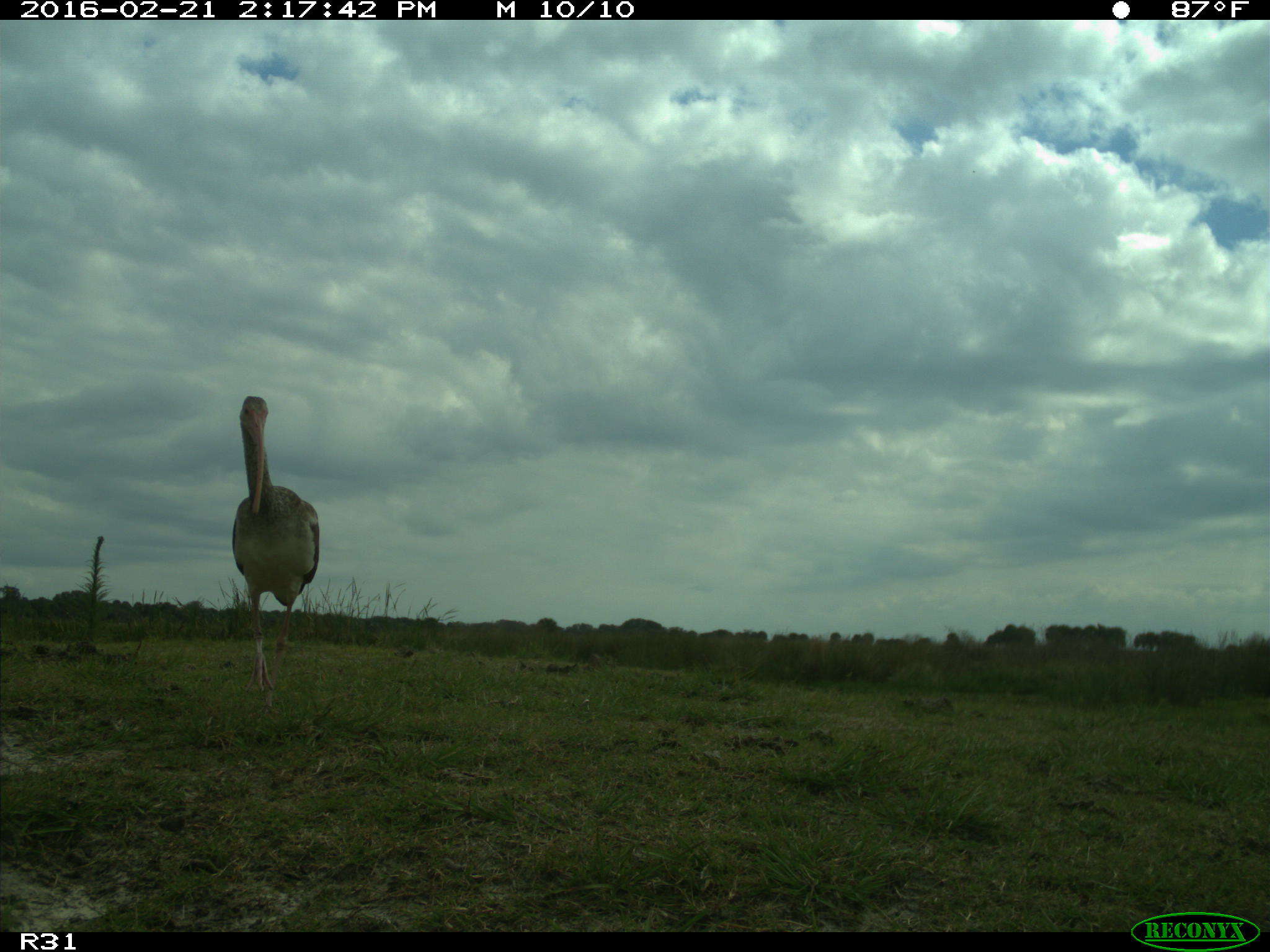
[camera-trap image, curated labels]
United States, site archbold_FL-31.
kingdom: Animalia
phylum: Chordata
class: Aves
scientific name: Aves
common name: birds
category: unidentified bird